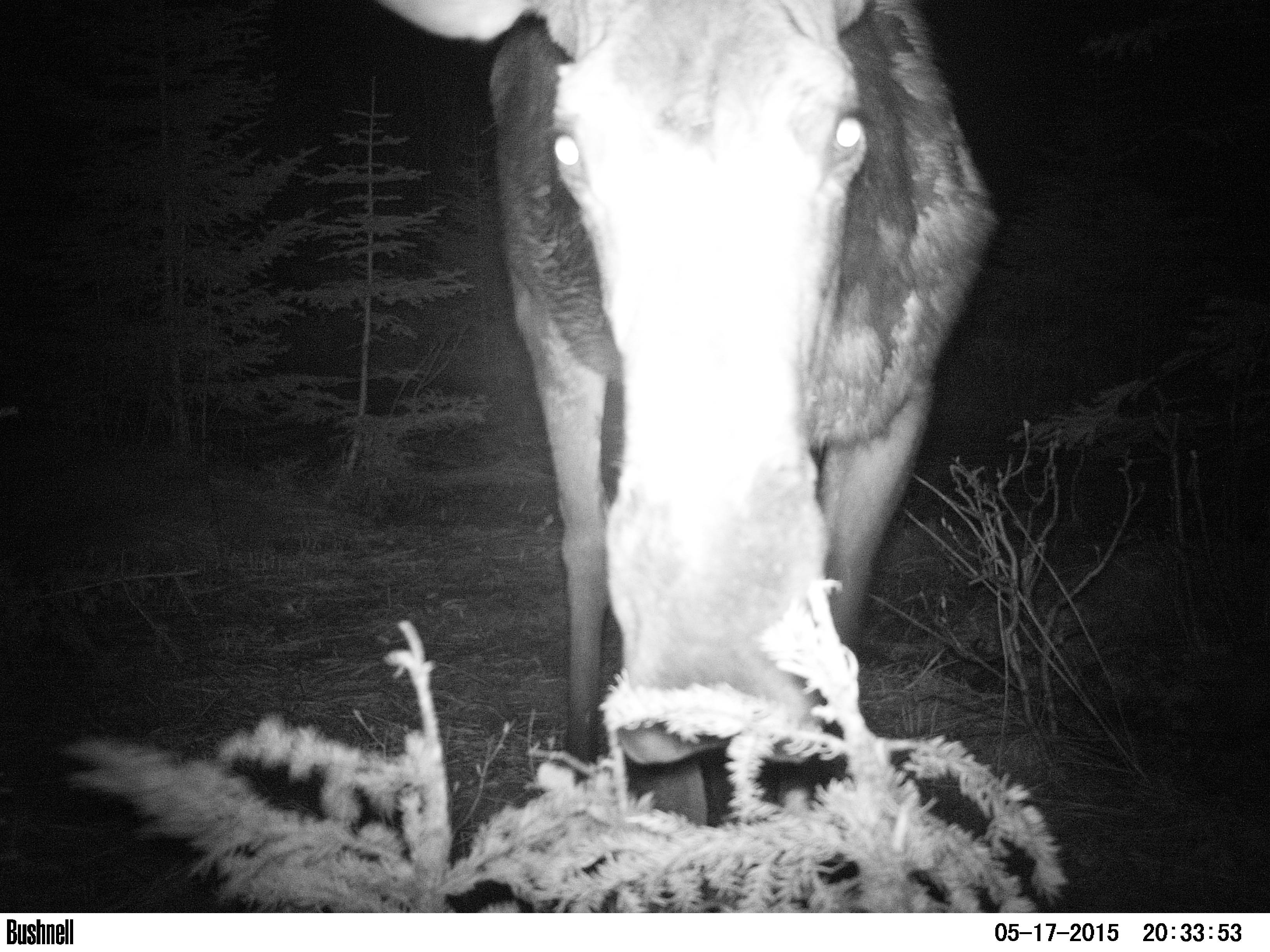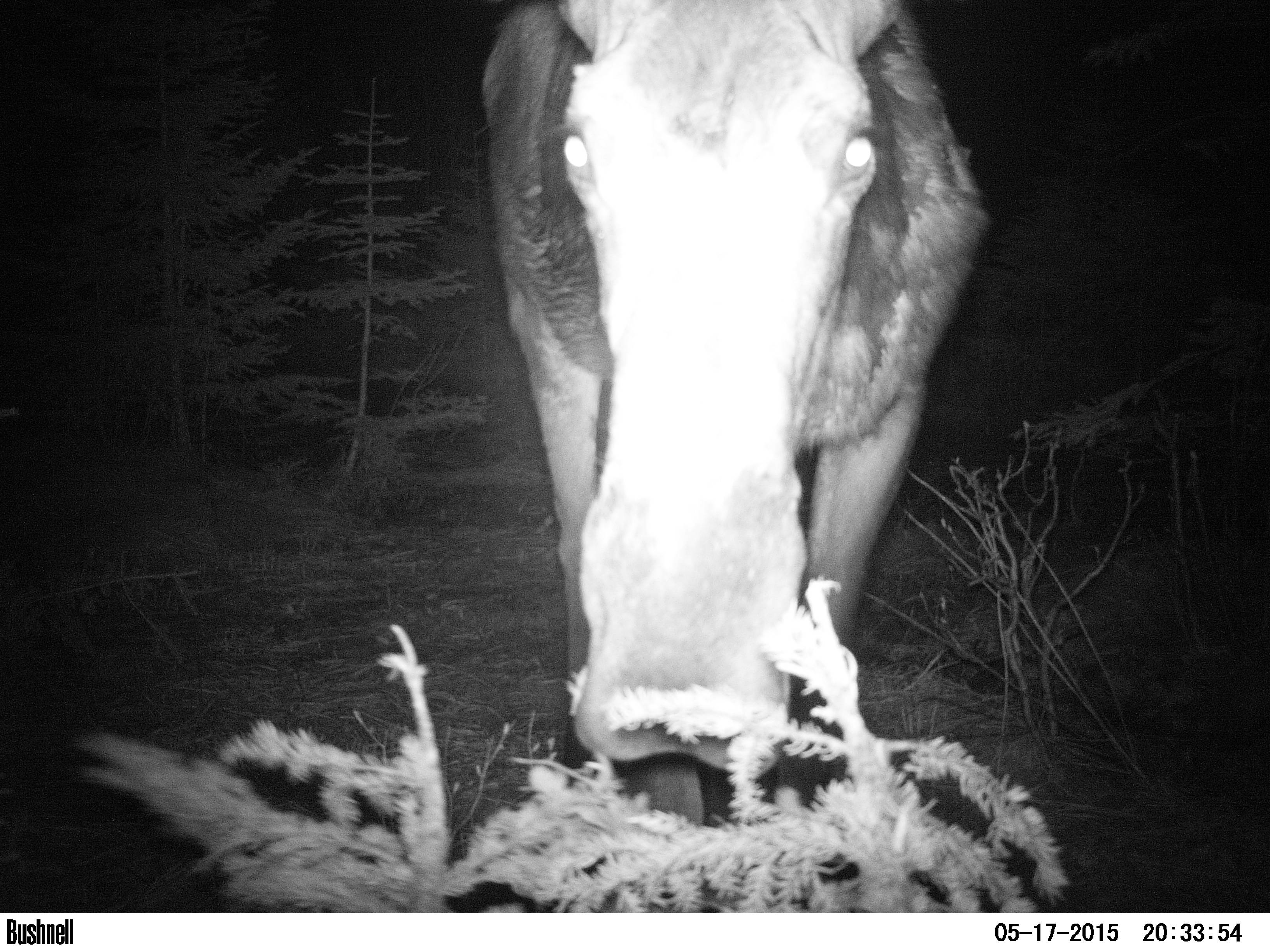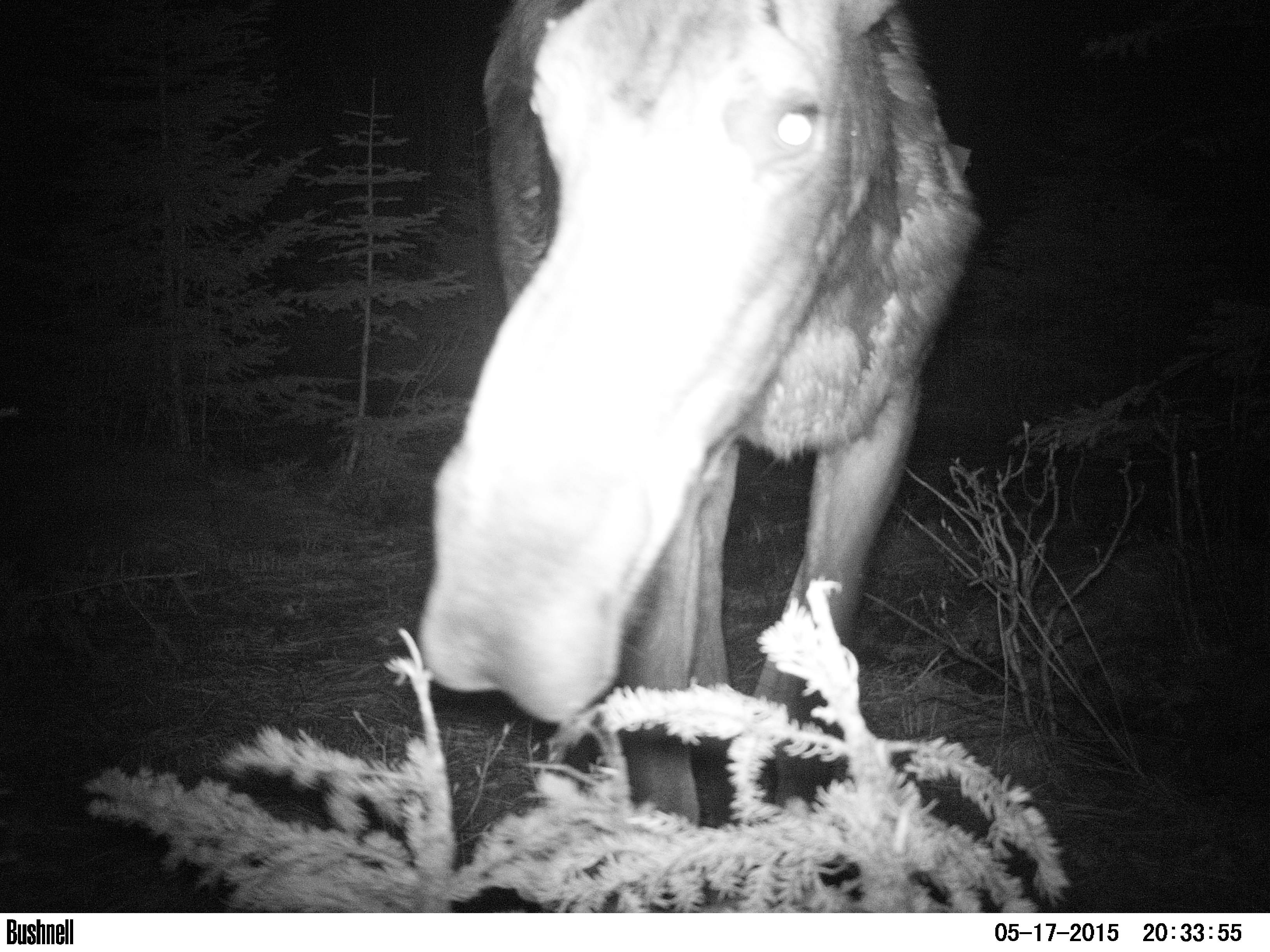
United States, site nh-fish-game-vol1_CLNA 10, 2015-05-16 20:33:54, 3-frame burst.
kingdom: Animalia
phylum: Chordata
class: Mammalia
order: Artiodactyla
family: Cervidae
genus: Alces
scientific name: Alces alces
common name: moose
Moose (Alces alces).